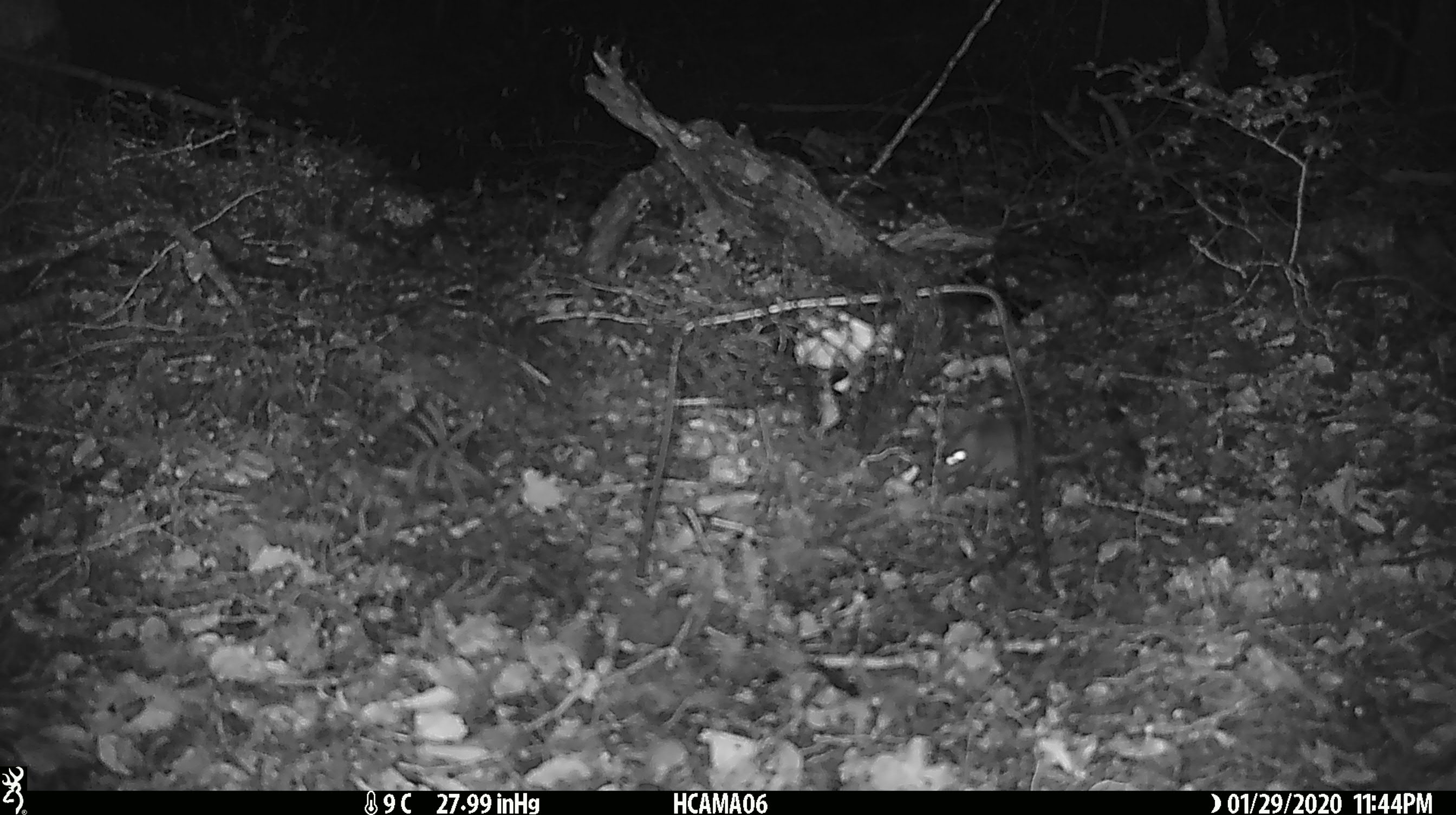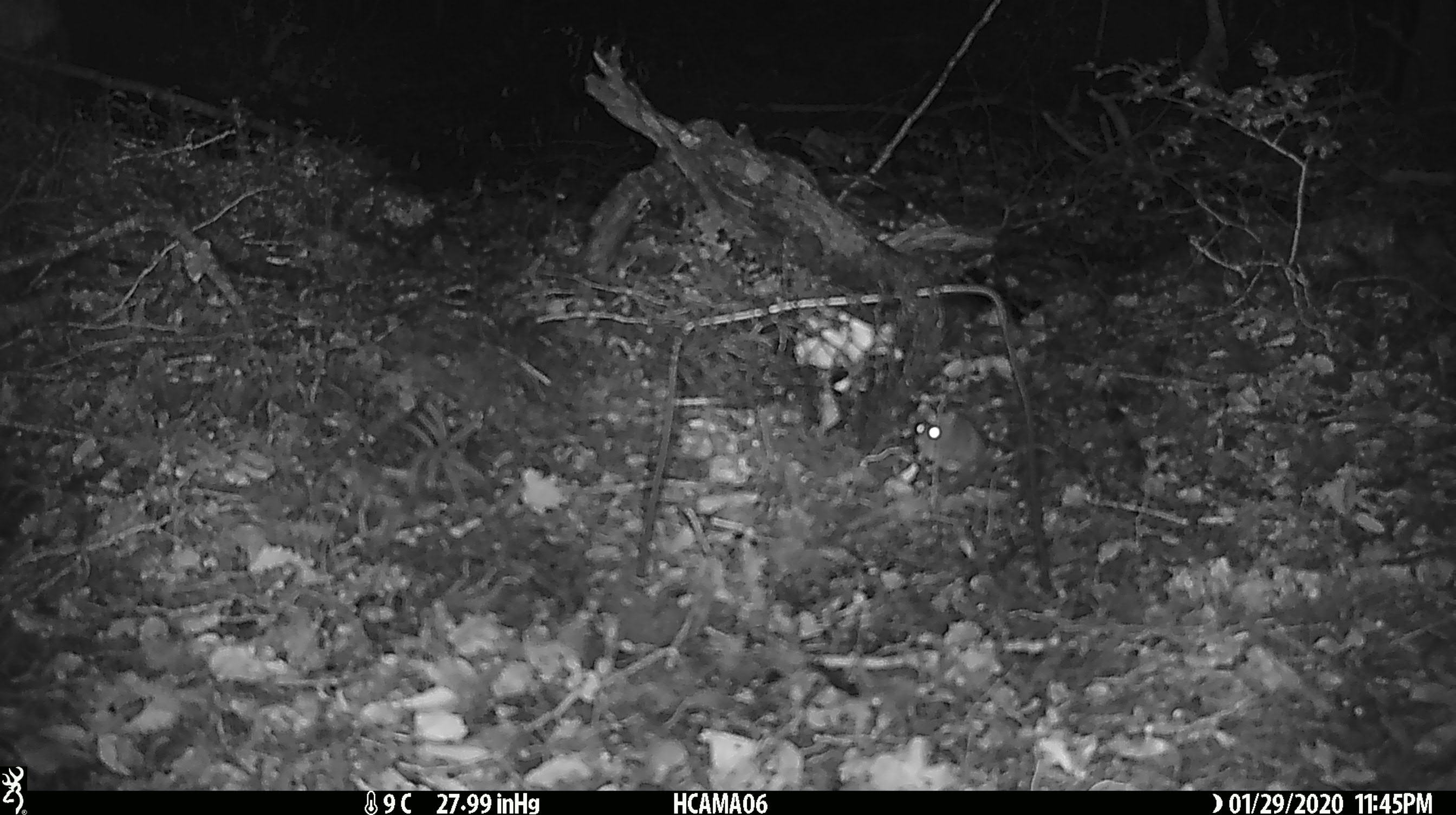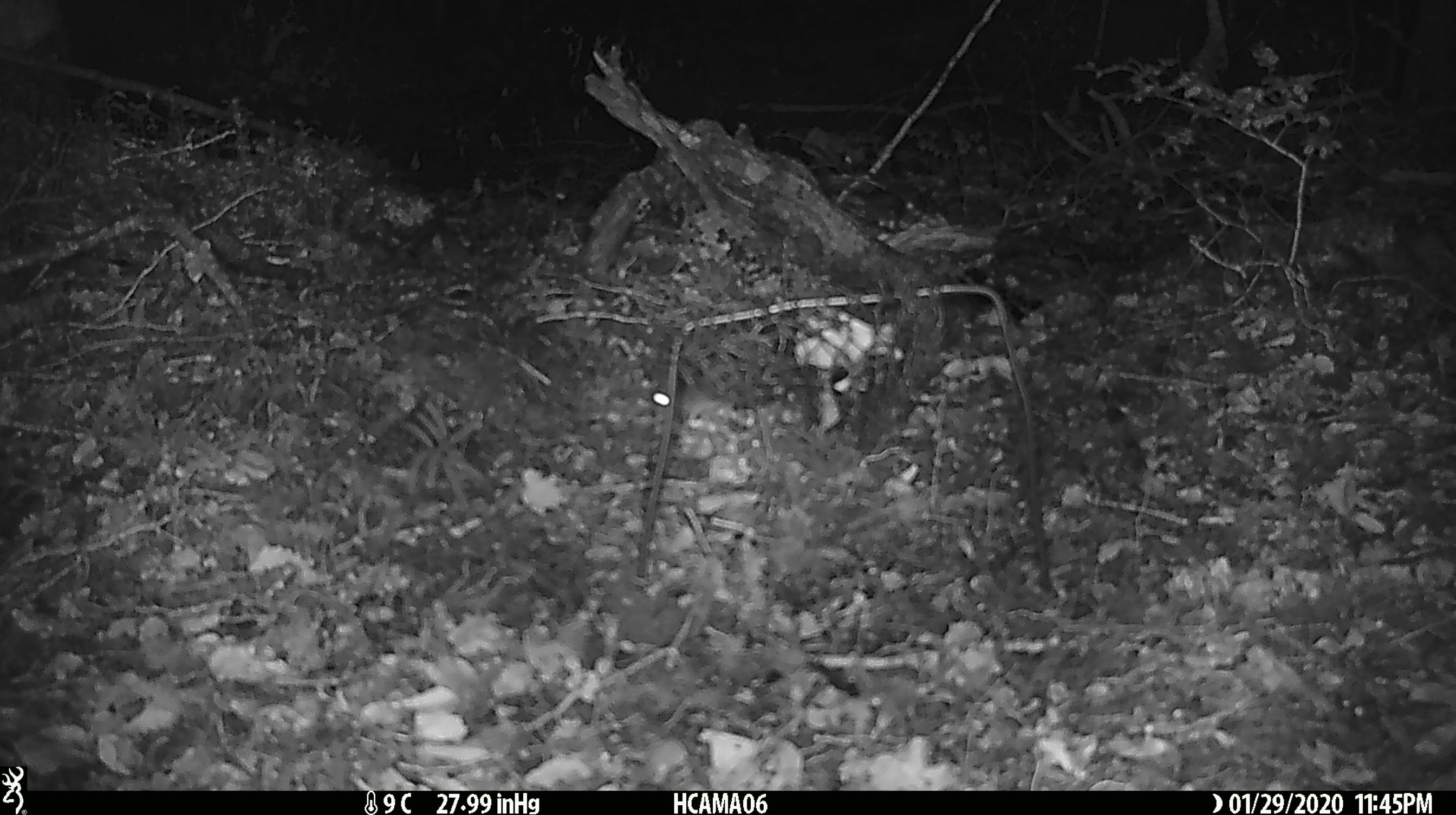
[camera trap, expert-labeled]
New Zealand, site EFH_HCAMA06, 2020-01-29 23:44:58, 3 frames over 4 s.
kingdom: Animalia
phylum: Chordata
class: Mammalia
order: Rodentia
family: Muridae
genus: Mus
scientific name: Mus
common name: mouse